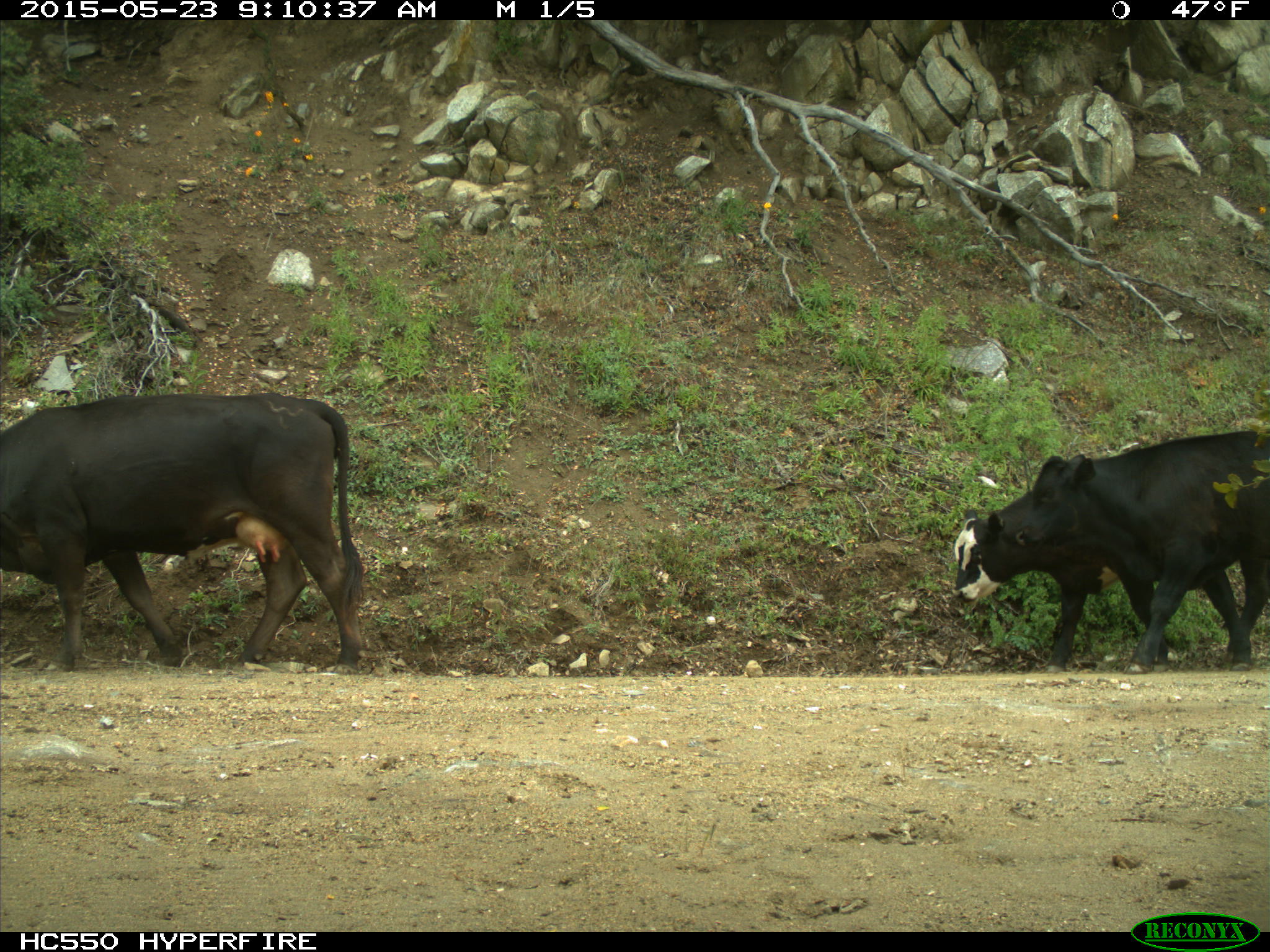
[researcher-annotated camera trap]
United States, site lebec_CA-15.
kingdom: Animalia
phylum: Chordata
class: Mammalia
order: Artiodactyla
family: Bovidae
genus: Bos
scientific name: Bos taurus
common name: domestic cow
Bos taurus (domestic cow).